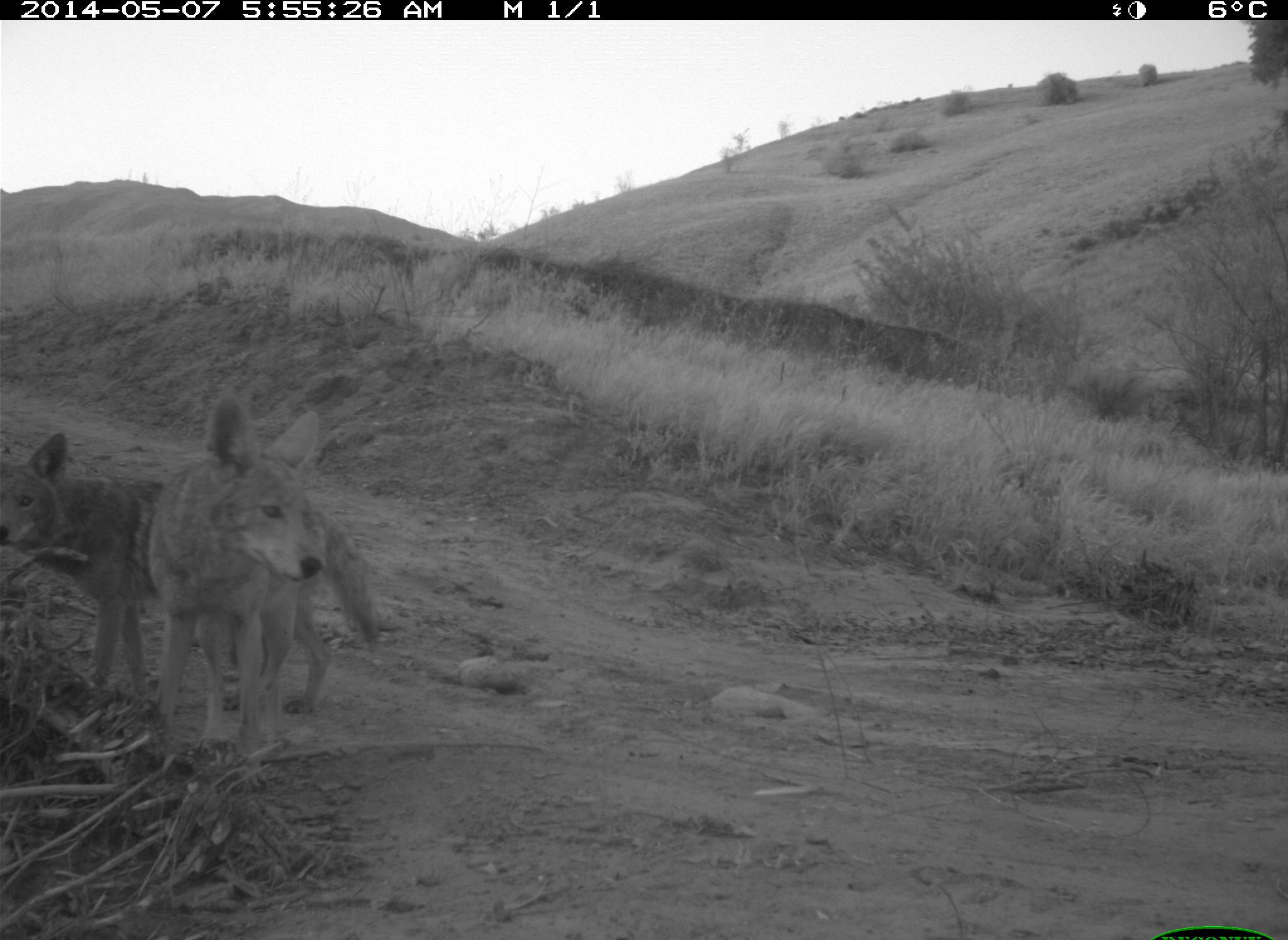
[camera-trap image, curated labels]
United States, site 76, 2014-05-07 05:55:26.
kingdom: Animalia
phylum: Chordata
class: Mammalia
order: Carnivora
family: Canidae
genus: Canis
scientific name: Canis latrans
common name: coyote